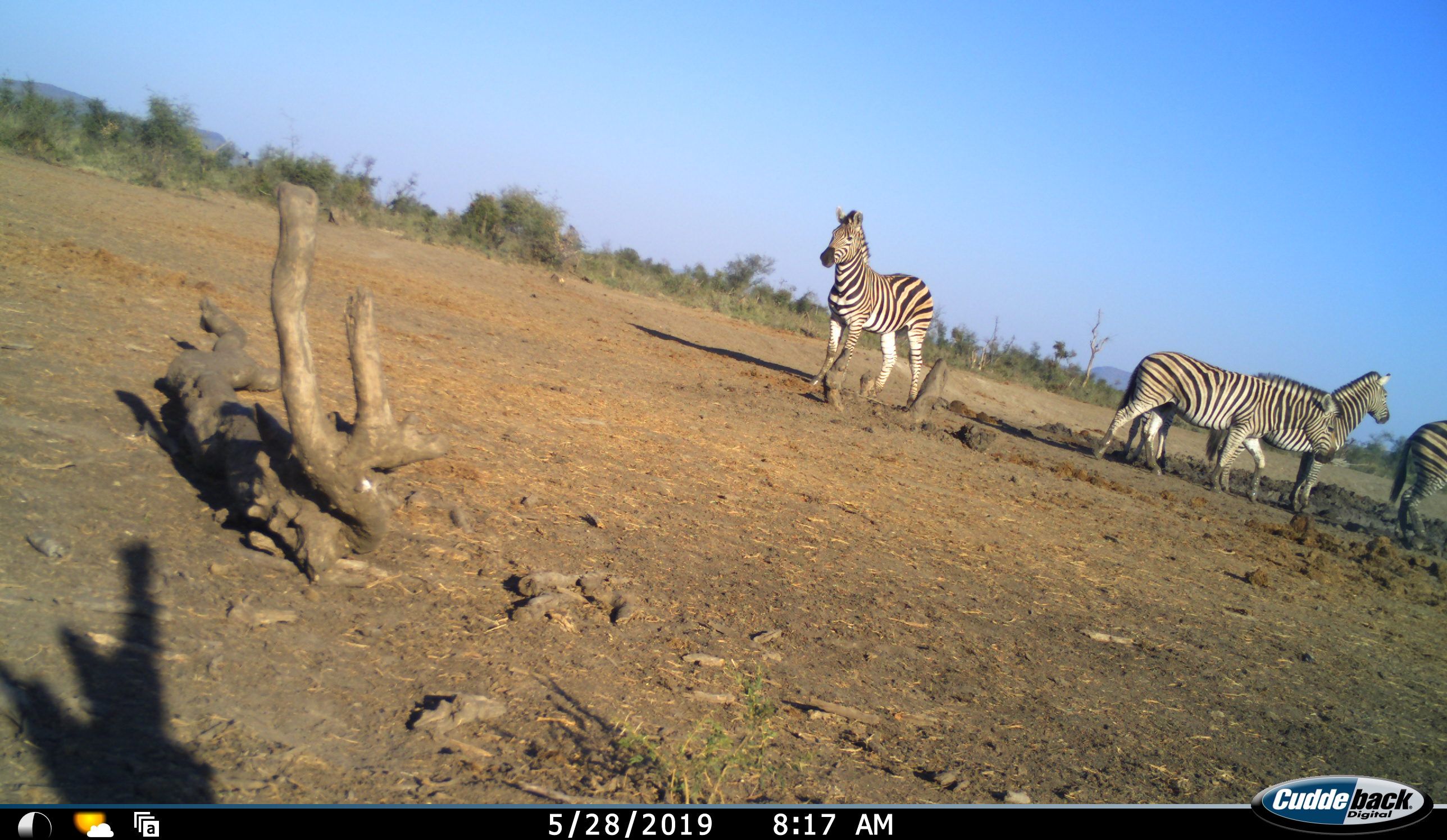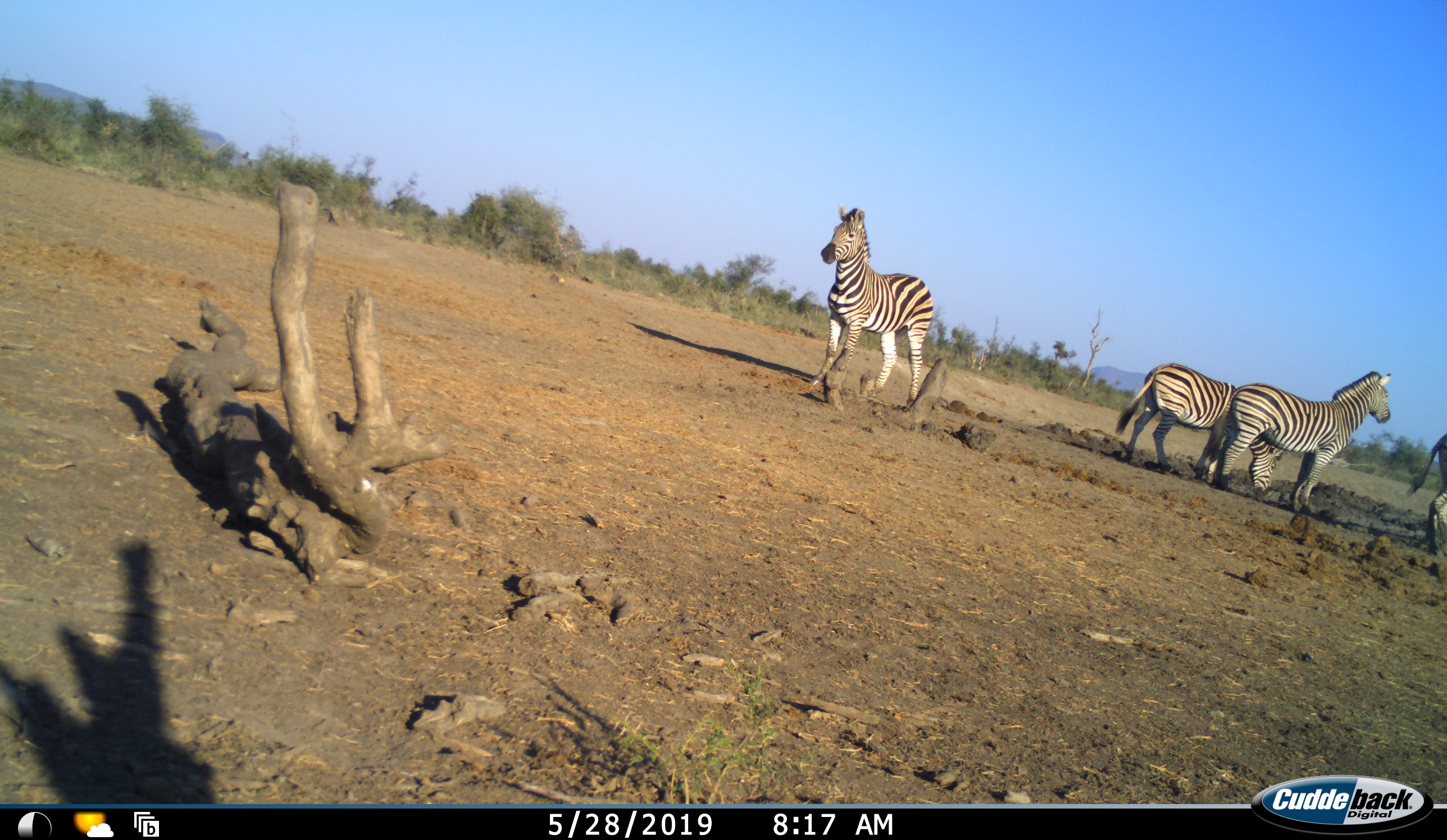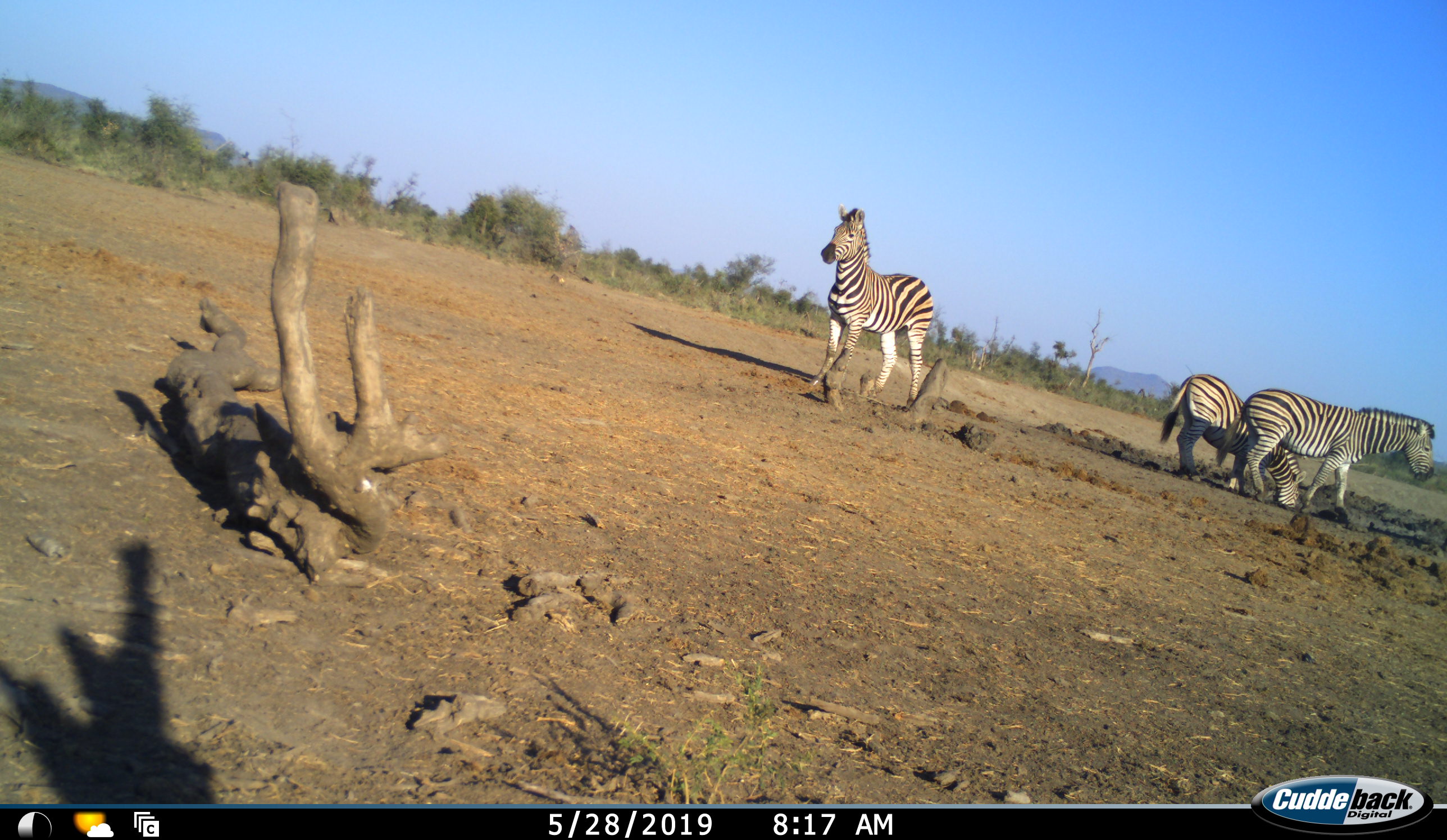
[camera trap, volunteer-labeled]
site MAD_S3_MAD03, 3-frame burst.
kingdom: Animalia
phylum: Chordata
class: Mammalia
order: Perissodactyla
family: Equidae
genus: Equus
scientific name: Equus quagga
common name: plains zebra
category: zebraplains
Zebraplains (plains zebra) (Equus quagga), count 4. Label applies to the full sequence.